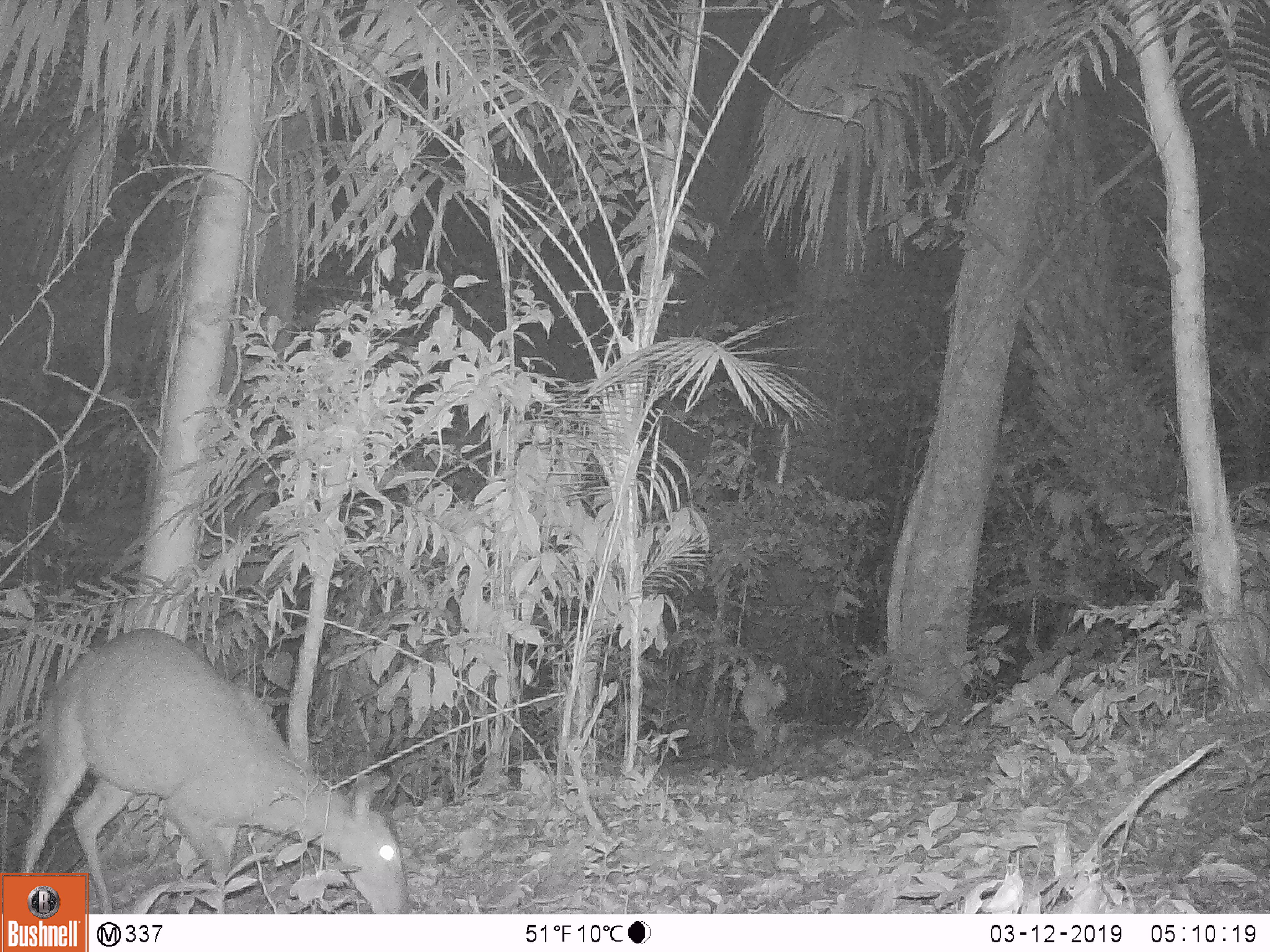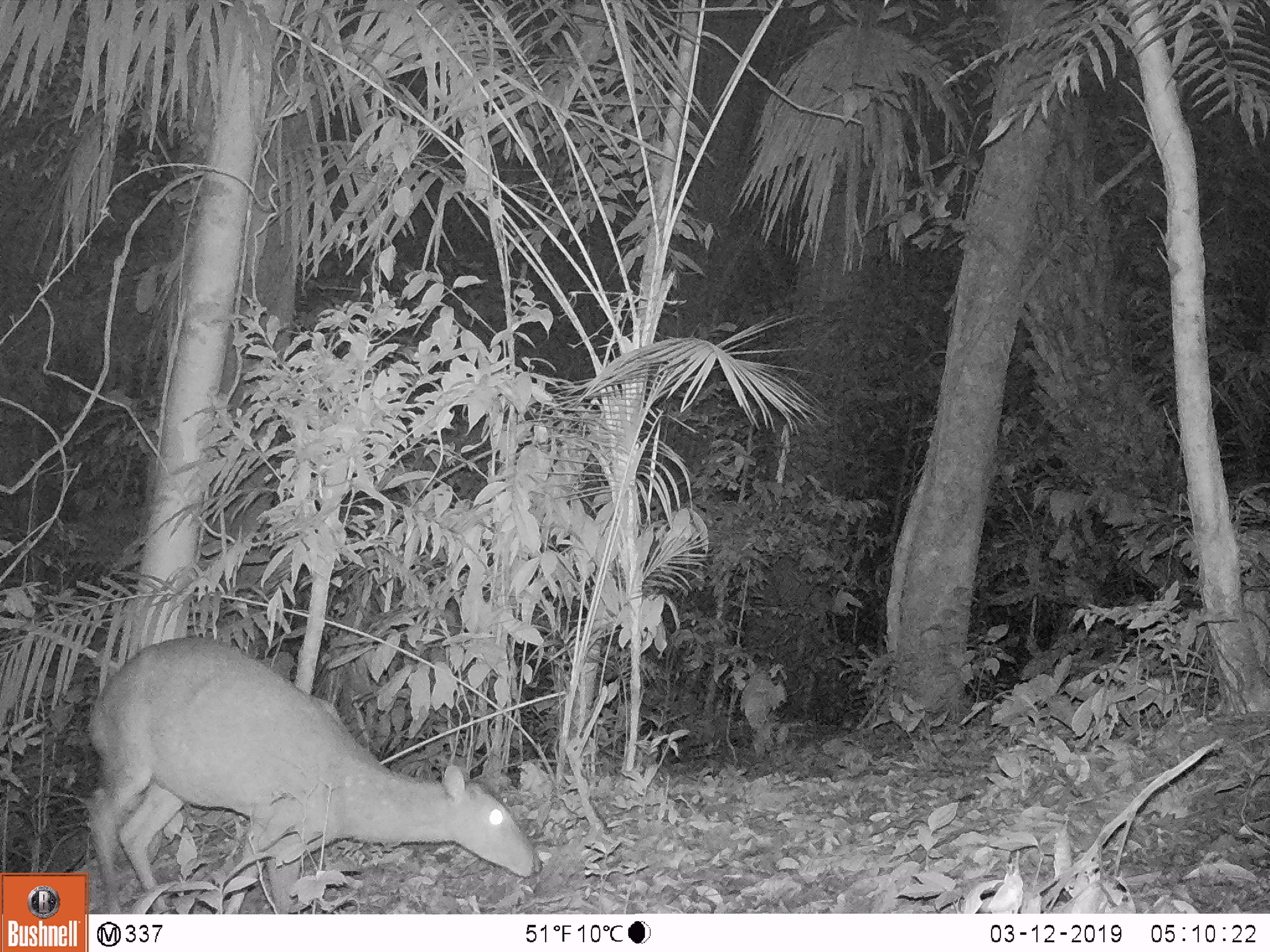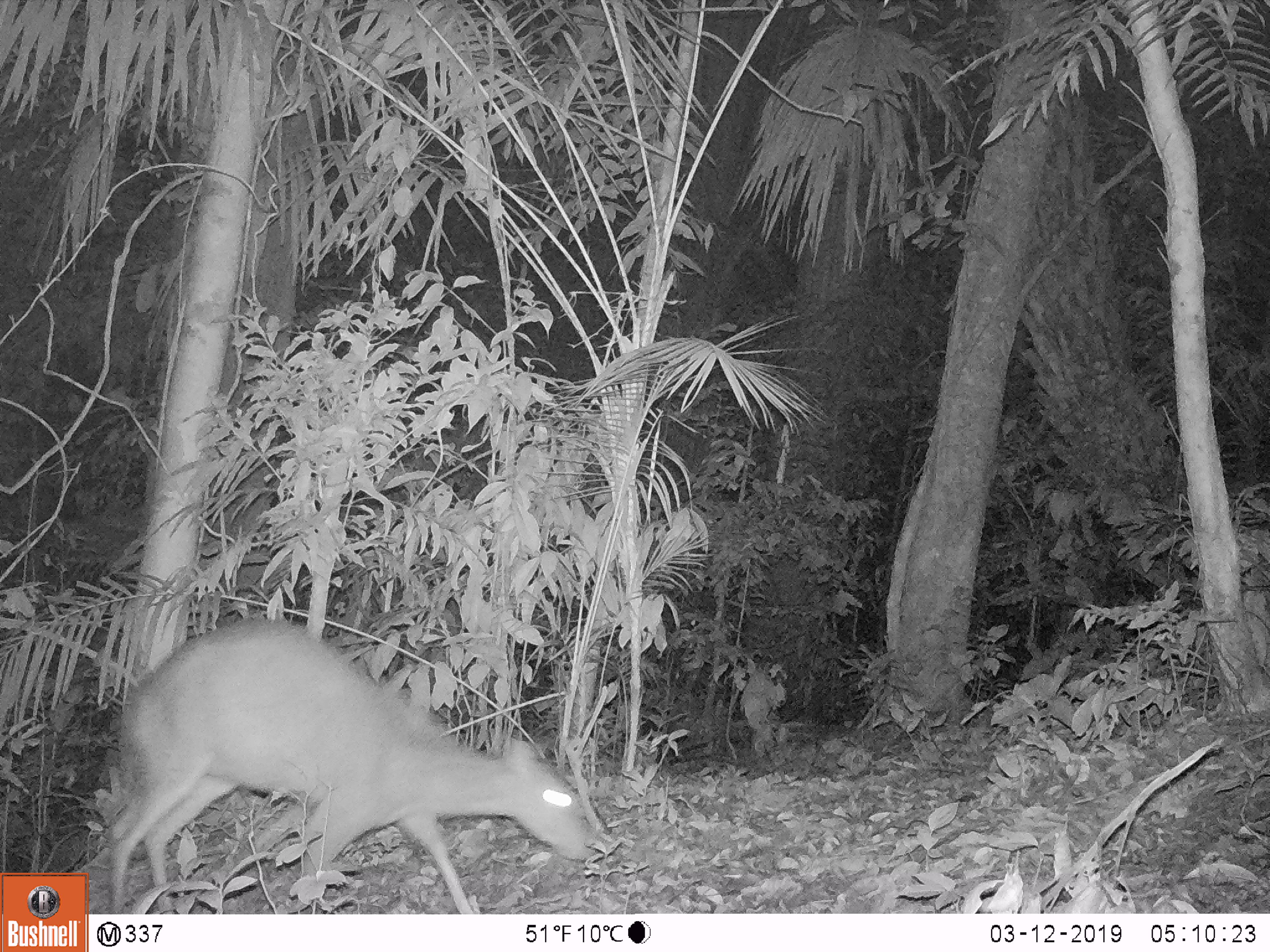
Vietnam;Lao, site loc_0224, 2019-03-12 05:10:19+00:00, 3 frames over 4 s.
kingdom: Animalia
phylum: Chordata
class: Mammalia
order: Artiodactyla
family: Cervidae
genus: Muntiacus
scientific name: Muntiacus vuquangensis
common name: large-antlered muntjac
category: large antlered muntjac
Large antlered muntjac (large-antlered muntjac) (Muntiacus vuquangensis). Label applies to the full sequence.